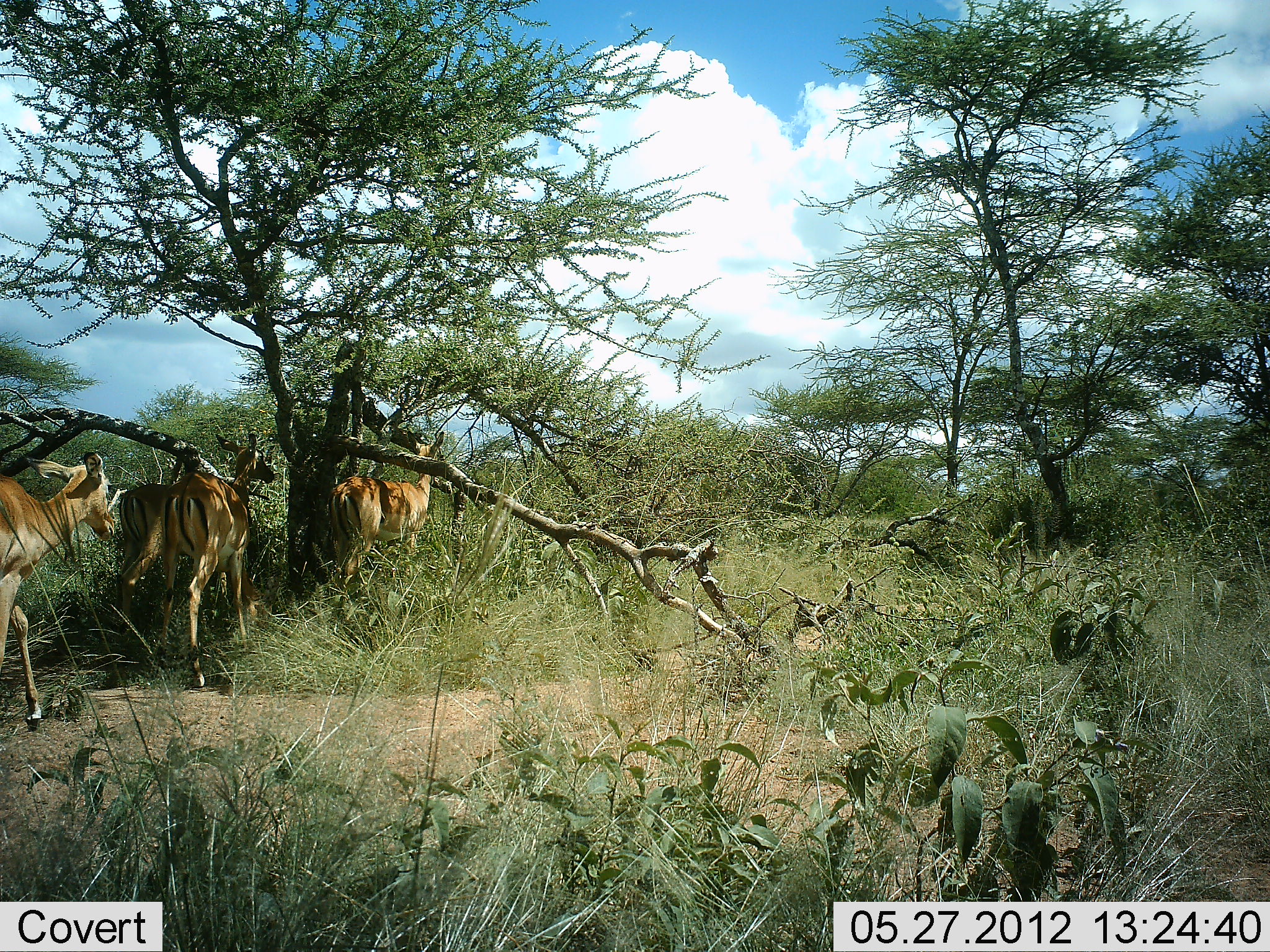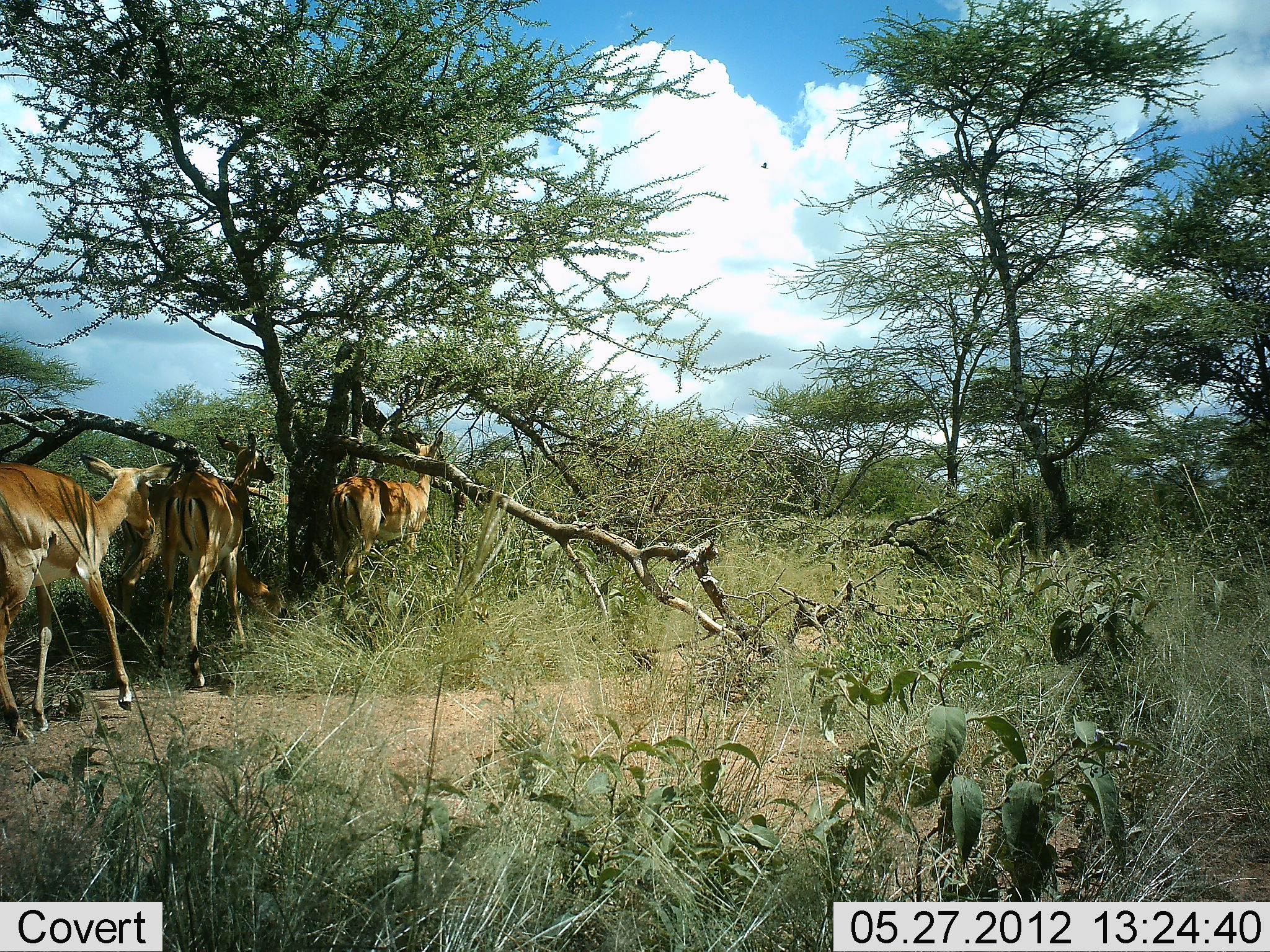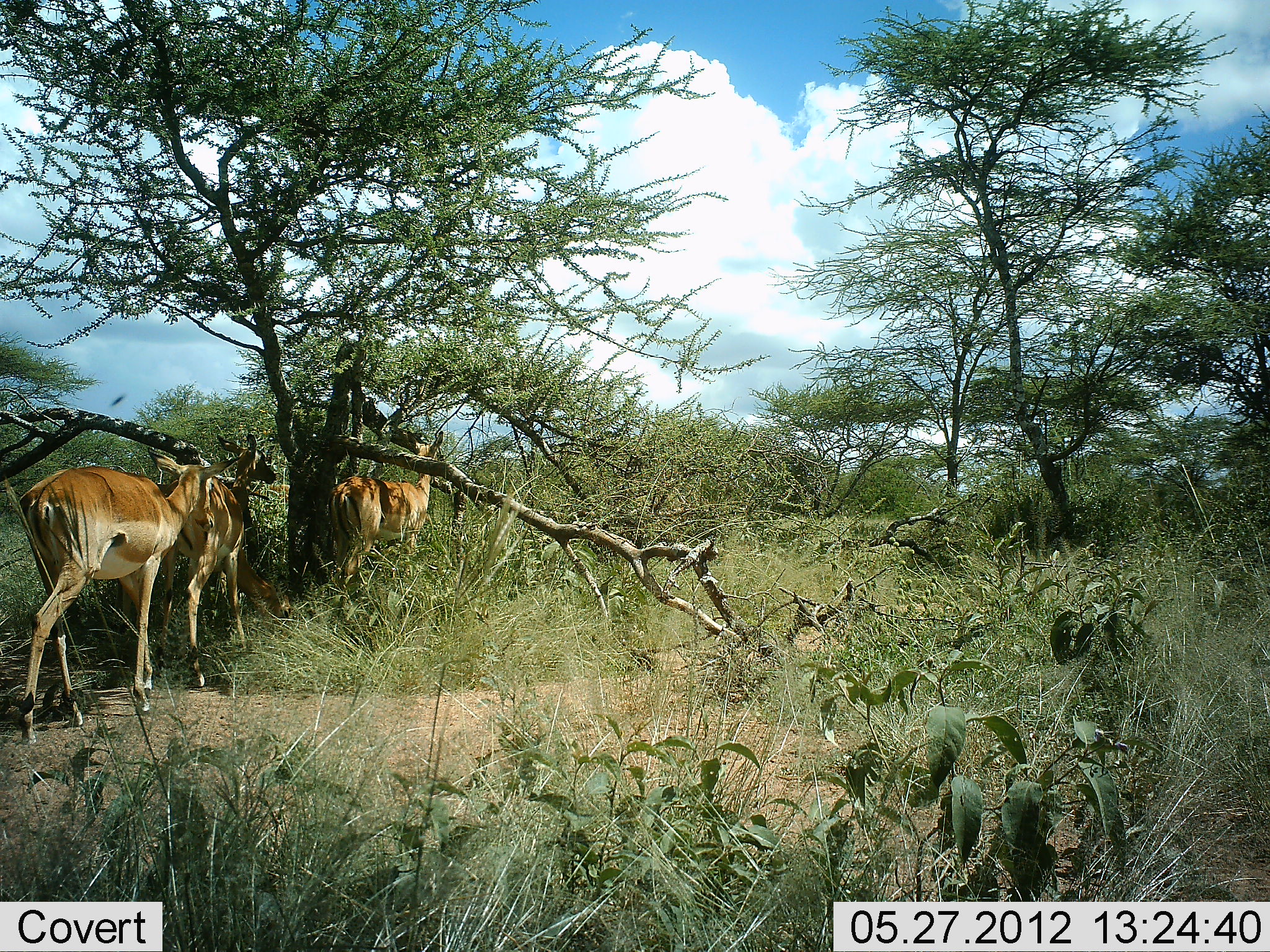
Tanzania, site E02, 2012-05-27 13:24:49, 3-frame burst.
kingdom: Animalia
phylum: Chordata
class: Mammalia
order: Artiodactyla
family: Bovidae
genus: Aepyceros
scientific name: Aepyceros melampus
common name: impala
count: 4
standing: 70%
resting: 0%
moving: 80%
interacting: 0%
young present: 0%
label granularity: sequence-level